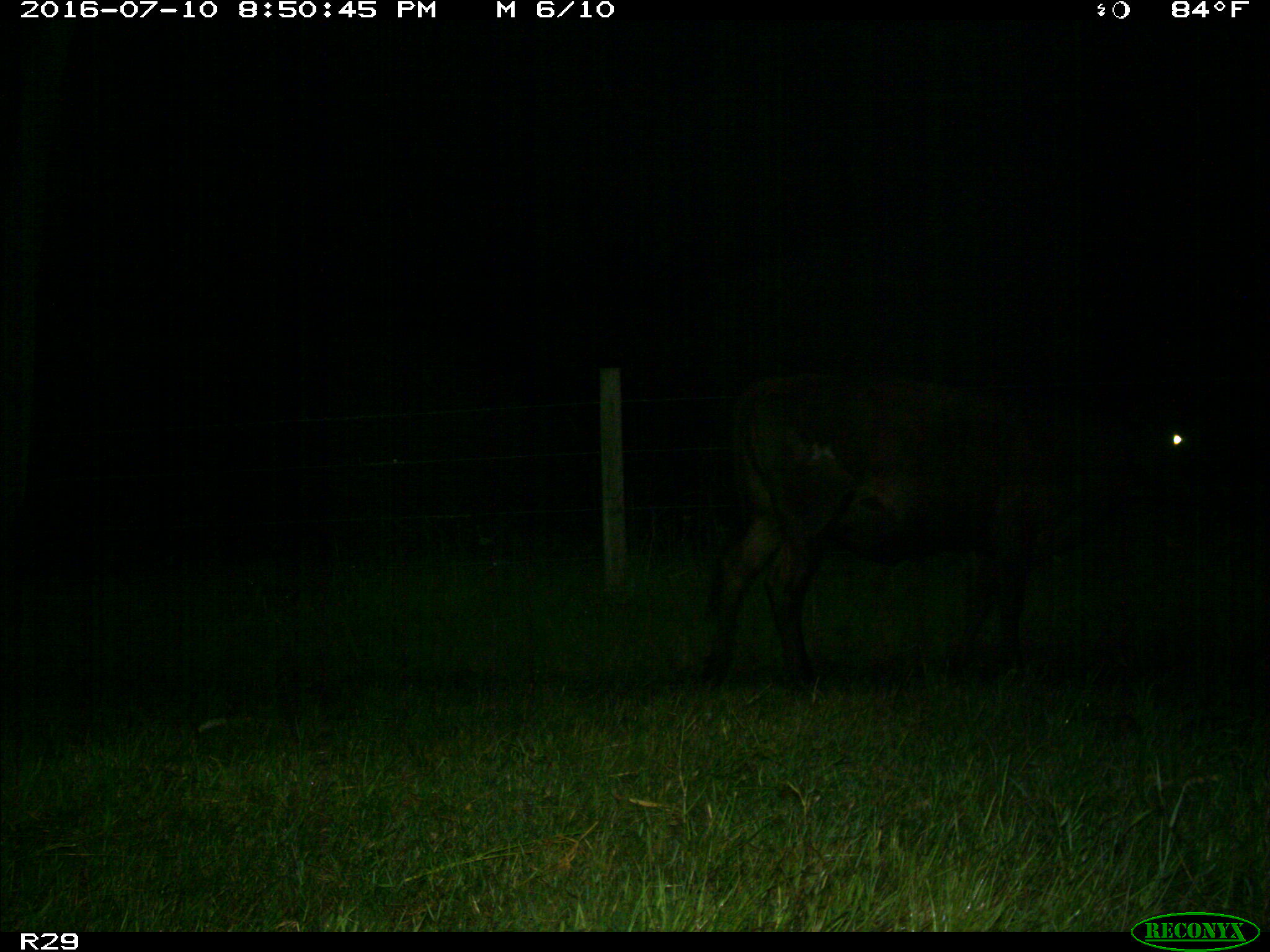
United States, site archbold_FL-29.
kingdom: Animalia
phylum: Chordata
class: Mammalia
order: Artiodactyla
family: Bovidae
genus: Bos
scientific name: Bos taurus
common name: domestic cow